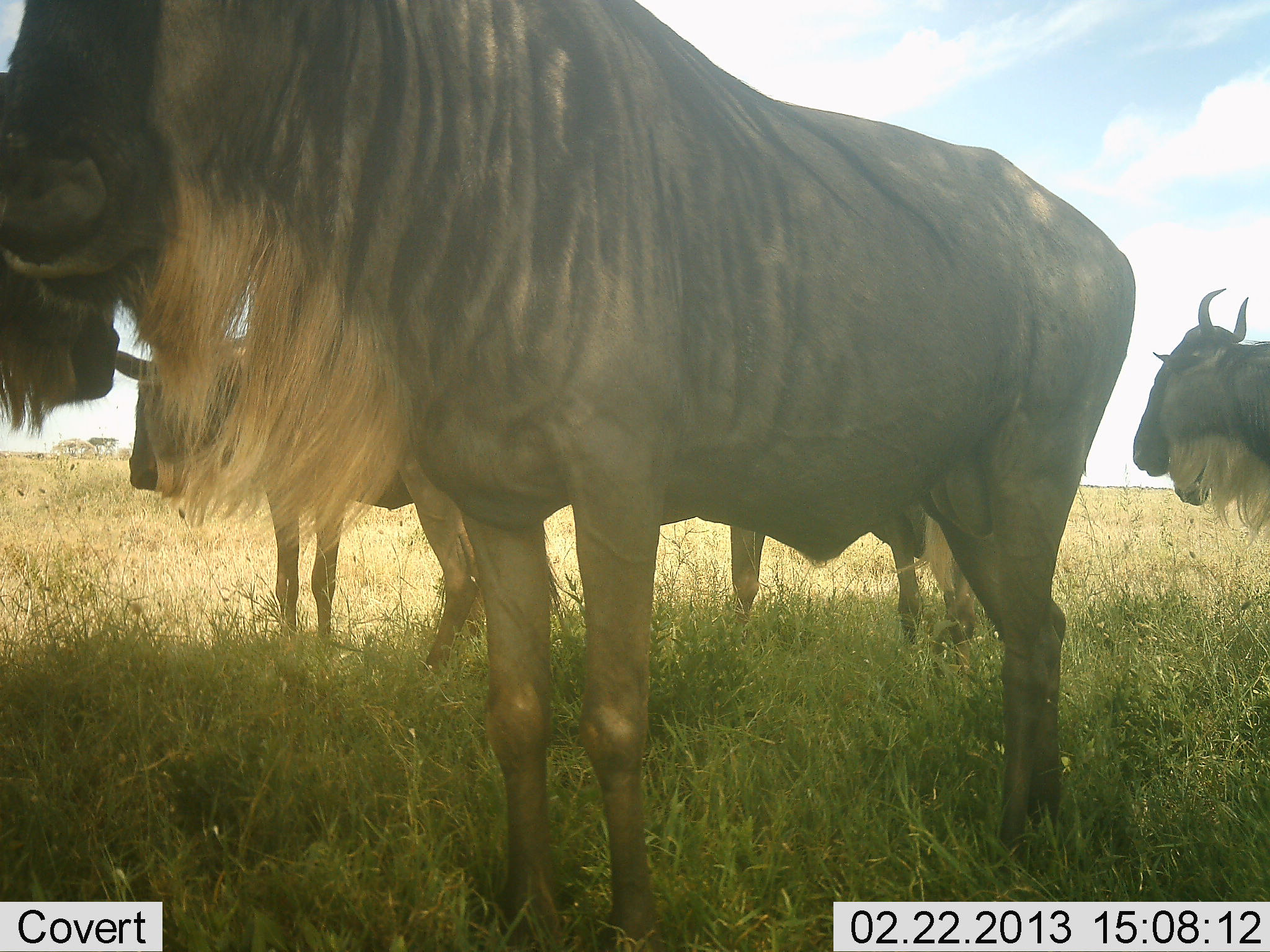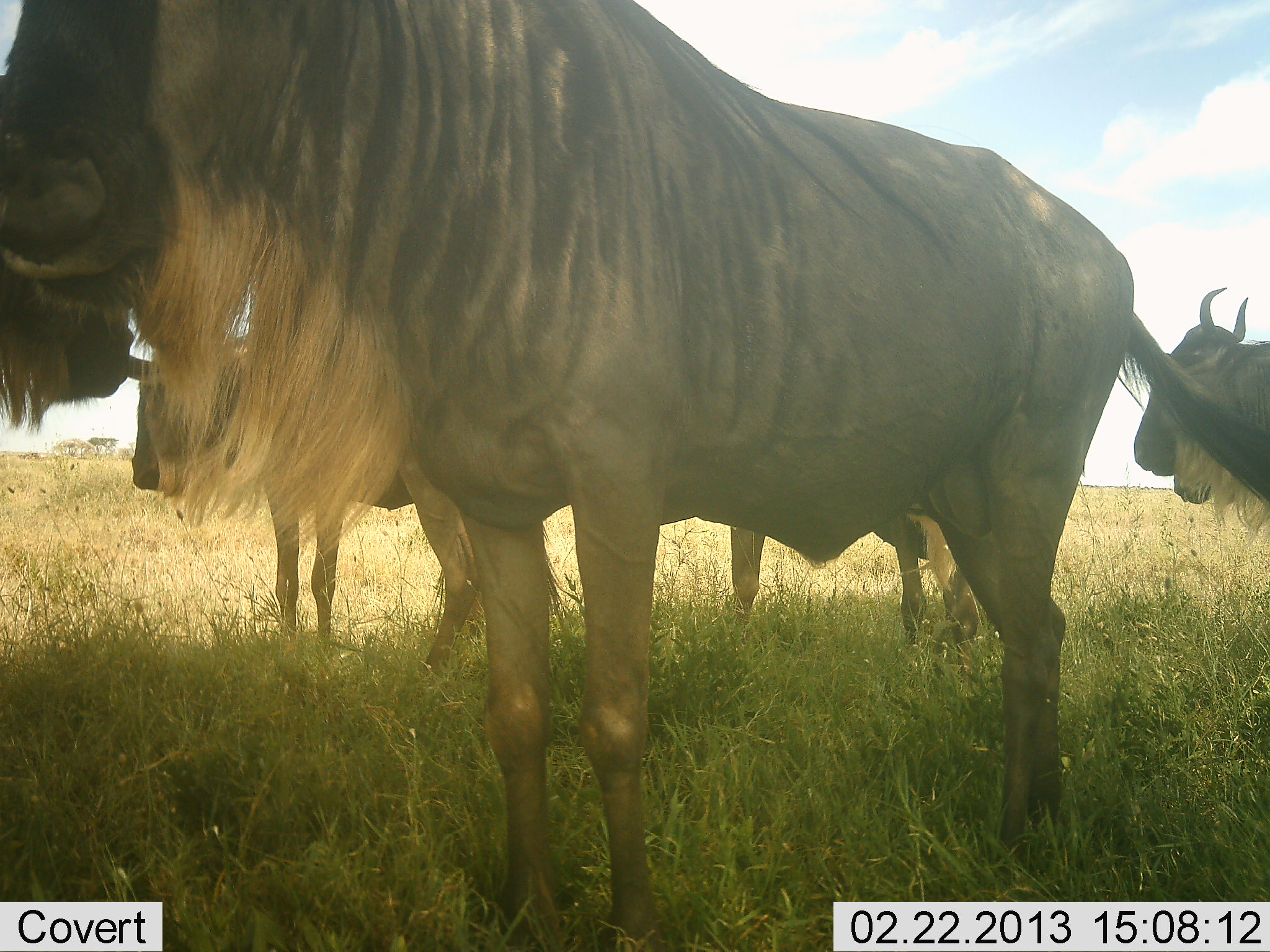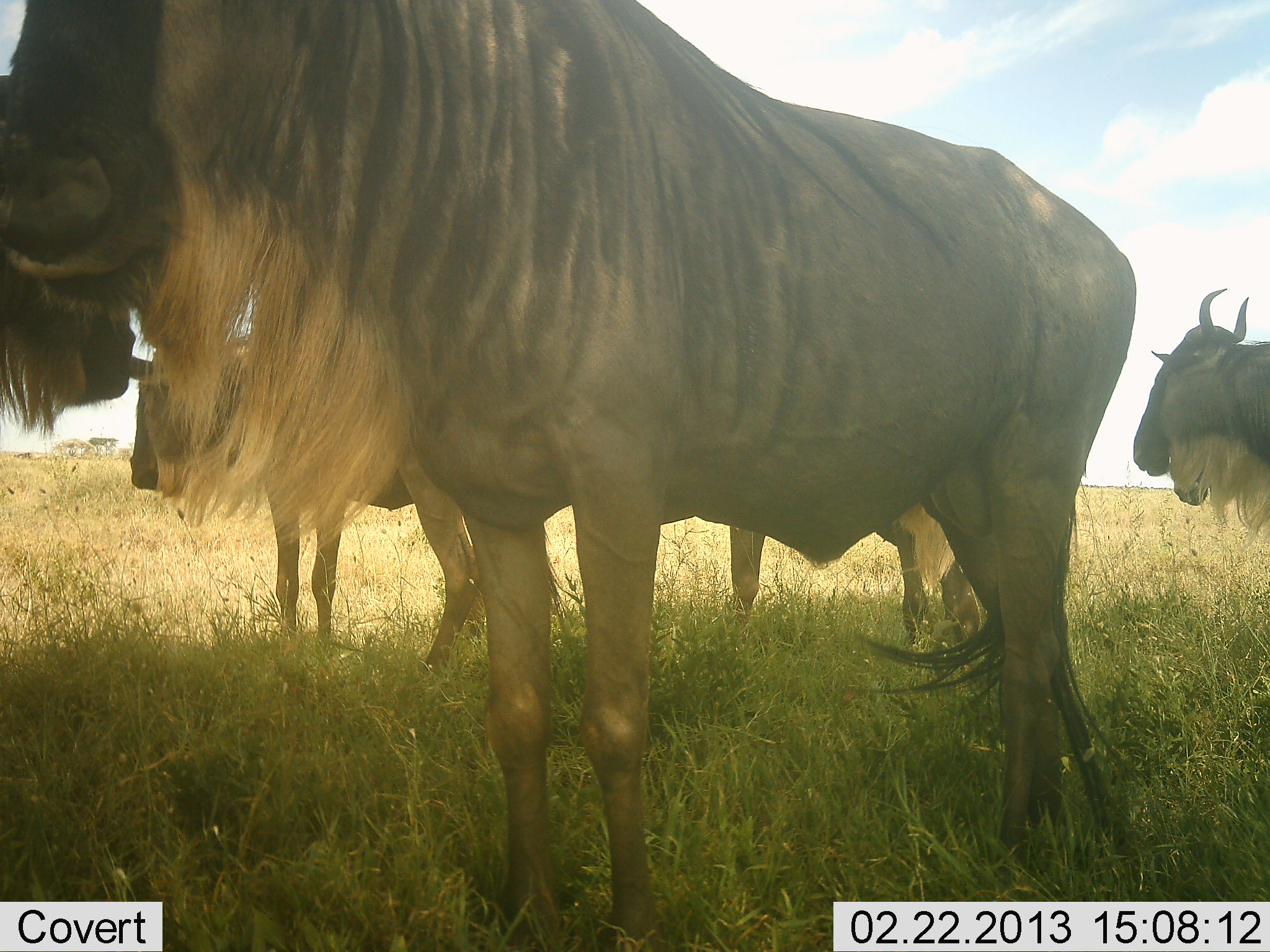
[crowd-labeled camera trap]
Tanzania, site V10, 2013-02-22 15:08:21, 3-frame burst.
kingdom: Animalia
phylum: Chordata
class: Mammalia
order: Artiodactyla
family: Bovidae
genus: Connochaetes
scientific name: Connochaetes taurinus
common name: blue wildebeest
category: wildebeest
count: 4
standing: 95%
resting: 9%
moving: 9%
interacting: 0%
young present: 5%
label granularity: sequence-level